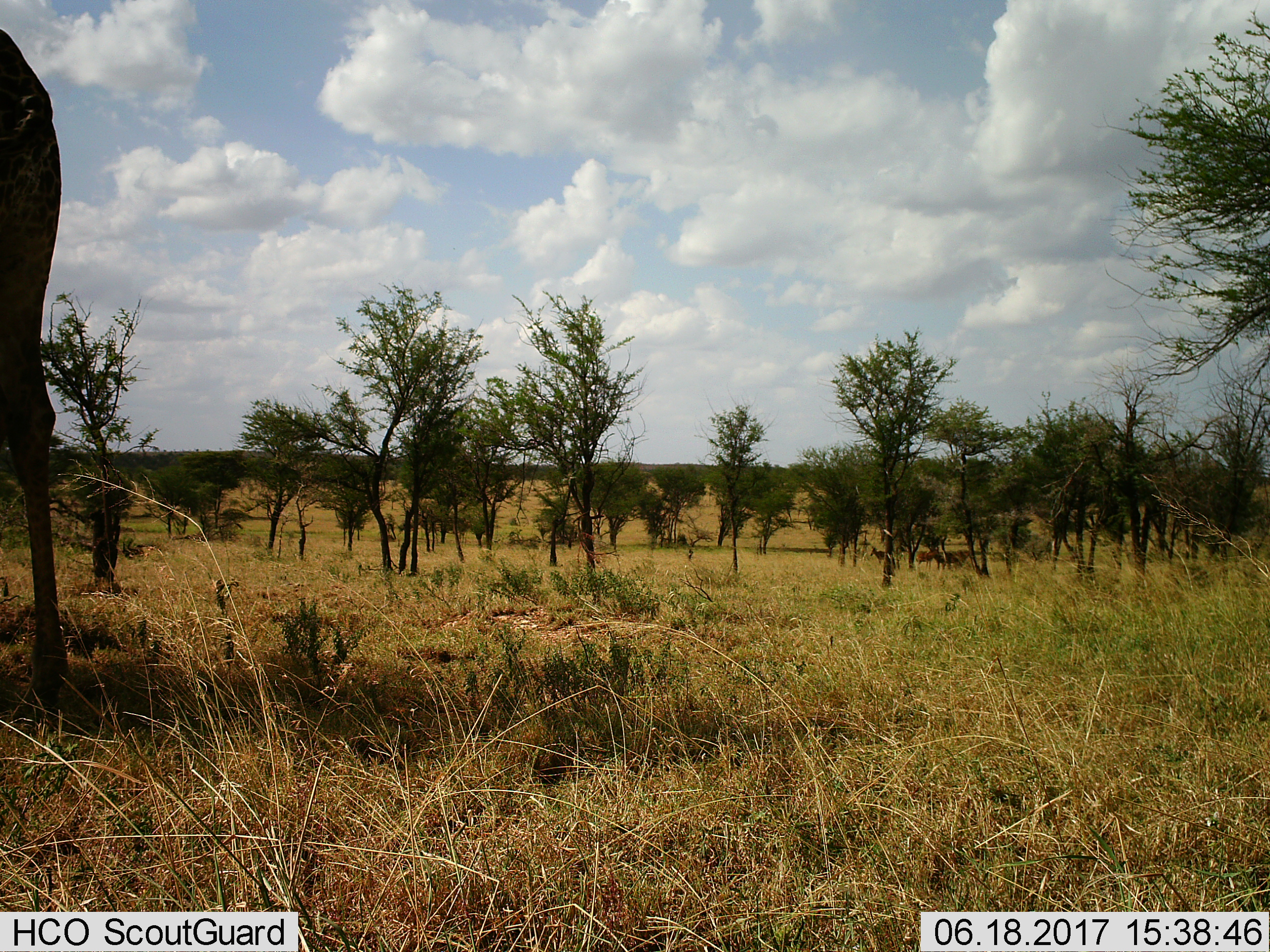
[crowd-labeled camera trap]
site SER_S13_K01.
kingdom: Animalia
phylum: Chordata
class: Mammalia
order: Artiodactyla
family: Giraffidae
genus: Giraffa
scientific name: Giraffa camelopardalis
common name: giraffe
Giraffe (Giraffa camelopardalis), count 1. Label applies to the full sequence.